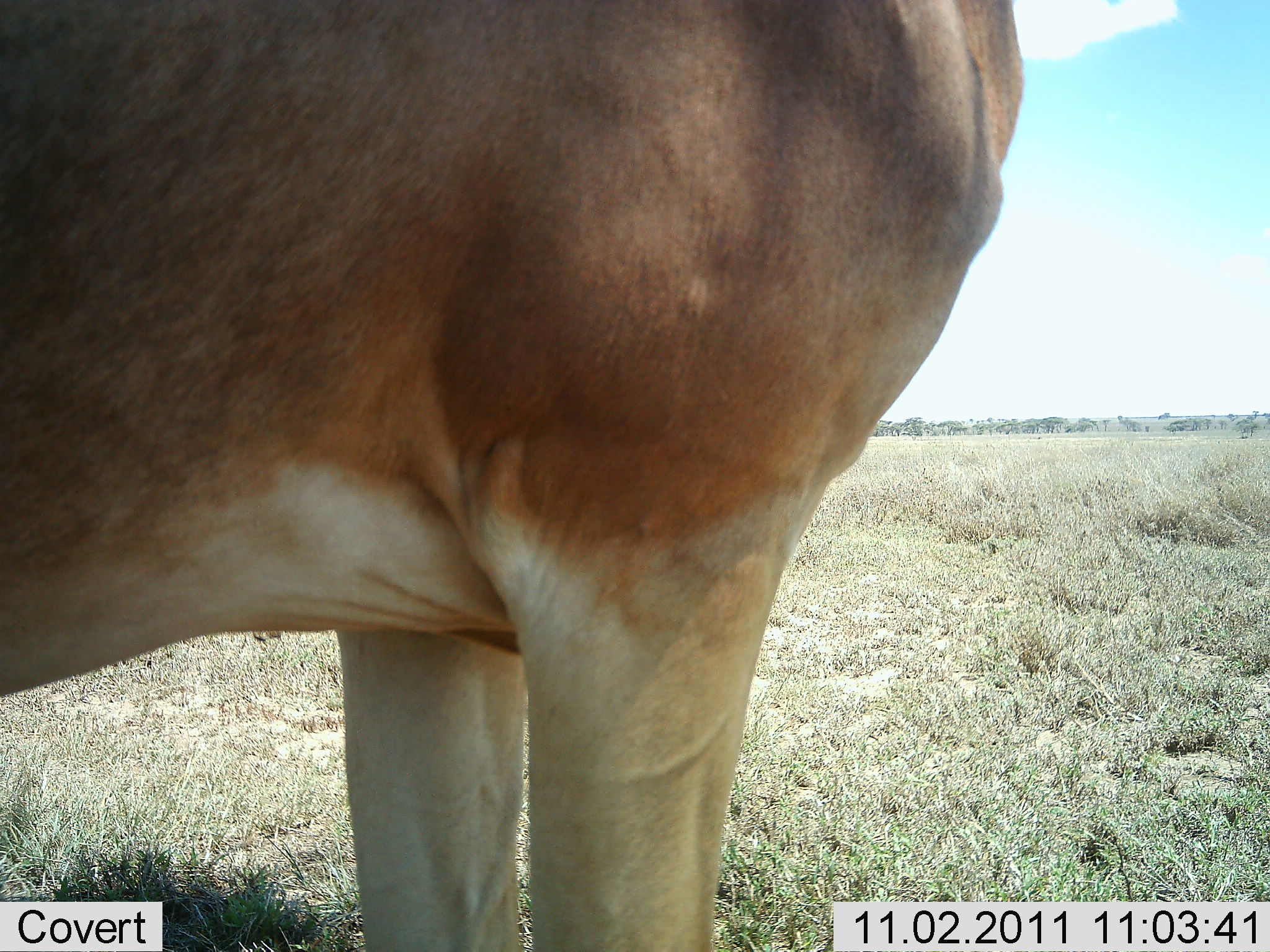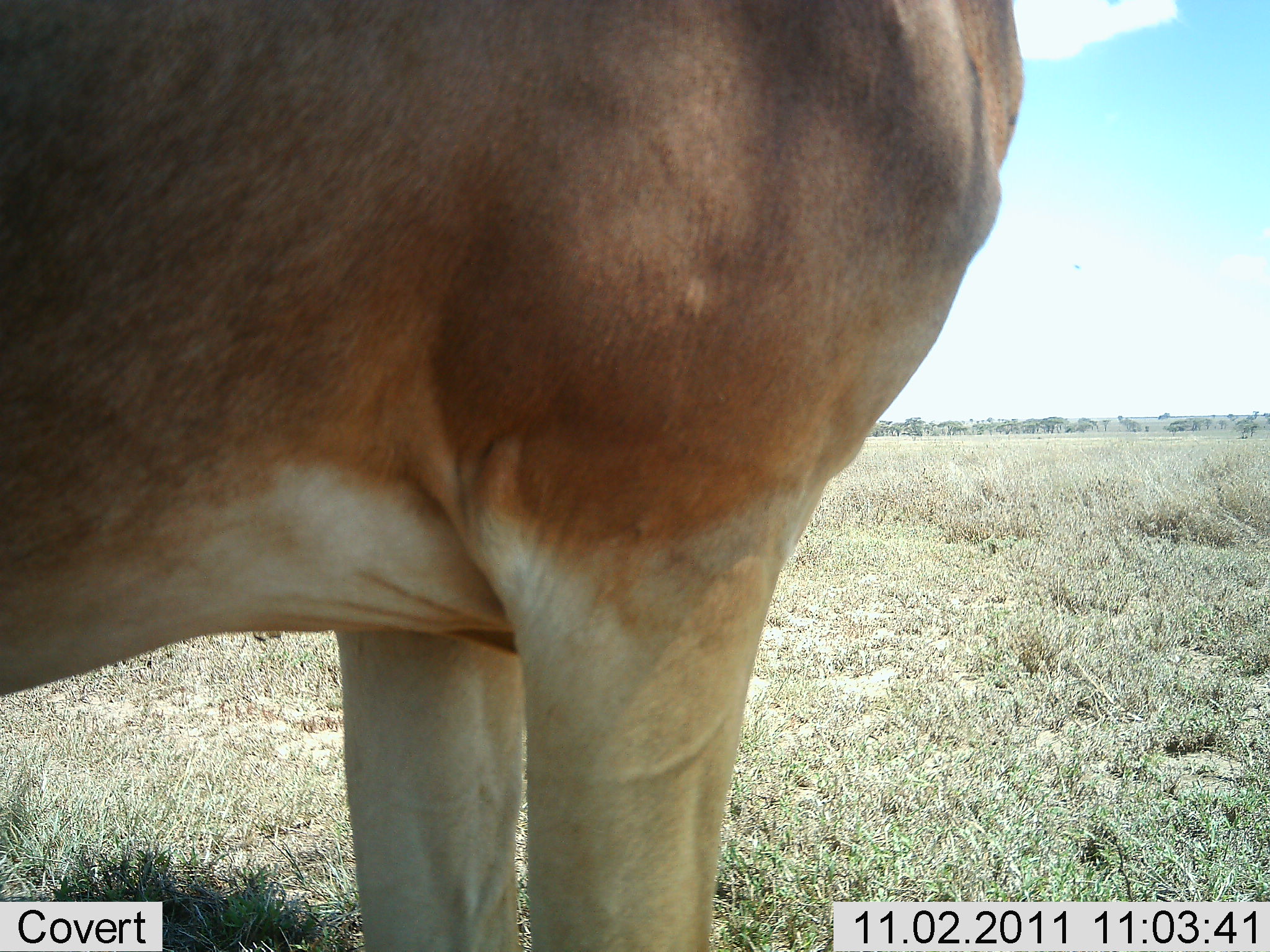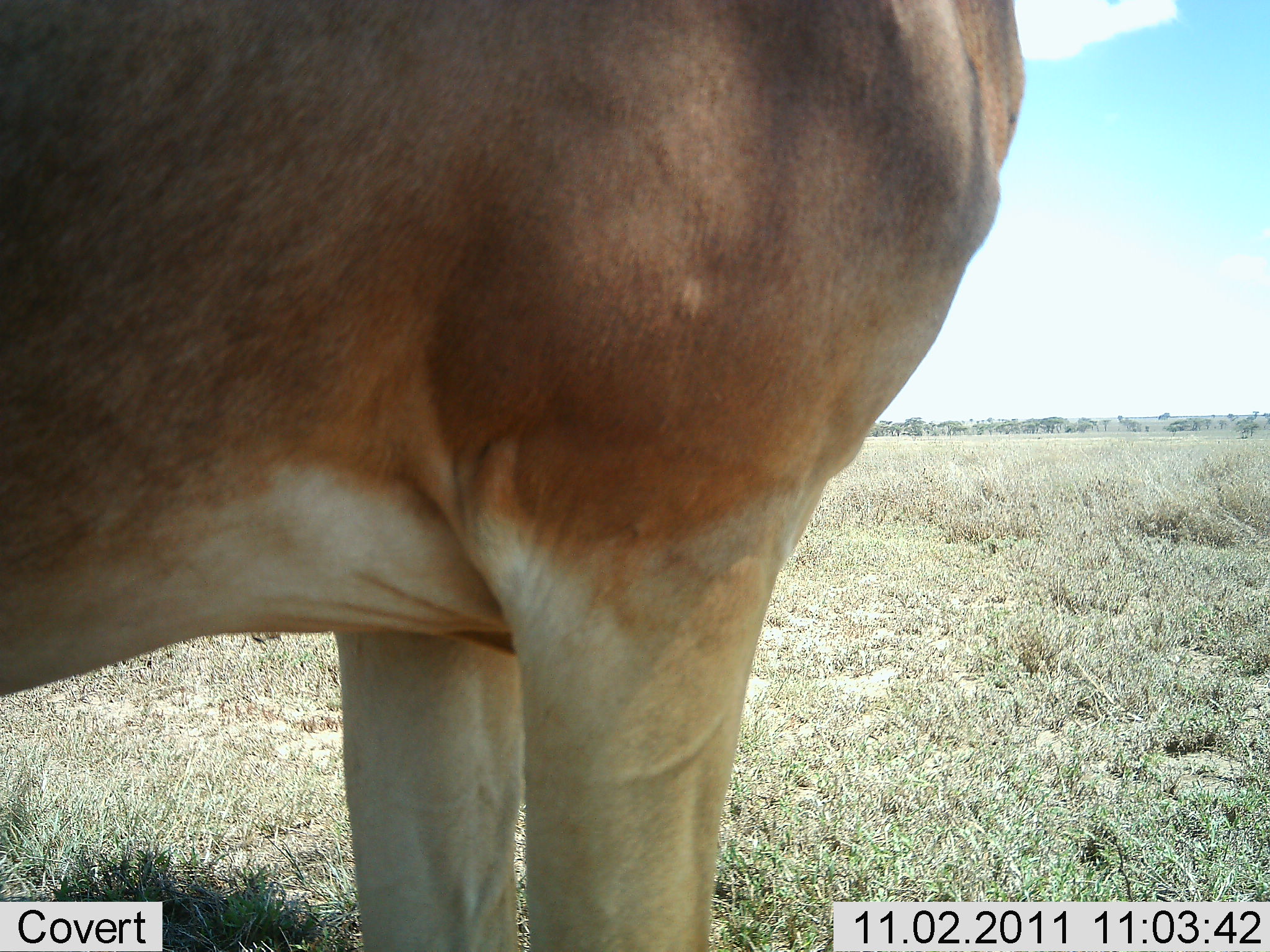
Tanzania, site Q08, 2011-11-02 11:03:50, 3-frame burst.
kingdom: Animalia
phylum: Chordata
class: Mammalia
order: Artiodactyla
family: Bovidae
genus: Alcelaphus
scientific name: Alcelaphus buselaphus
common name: hartebeest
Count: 1.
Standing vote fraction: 91%.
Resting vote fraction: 0%.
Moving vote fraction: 0%.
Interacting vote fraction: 9%.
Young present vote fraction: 0%.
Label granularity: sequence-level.